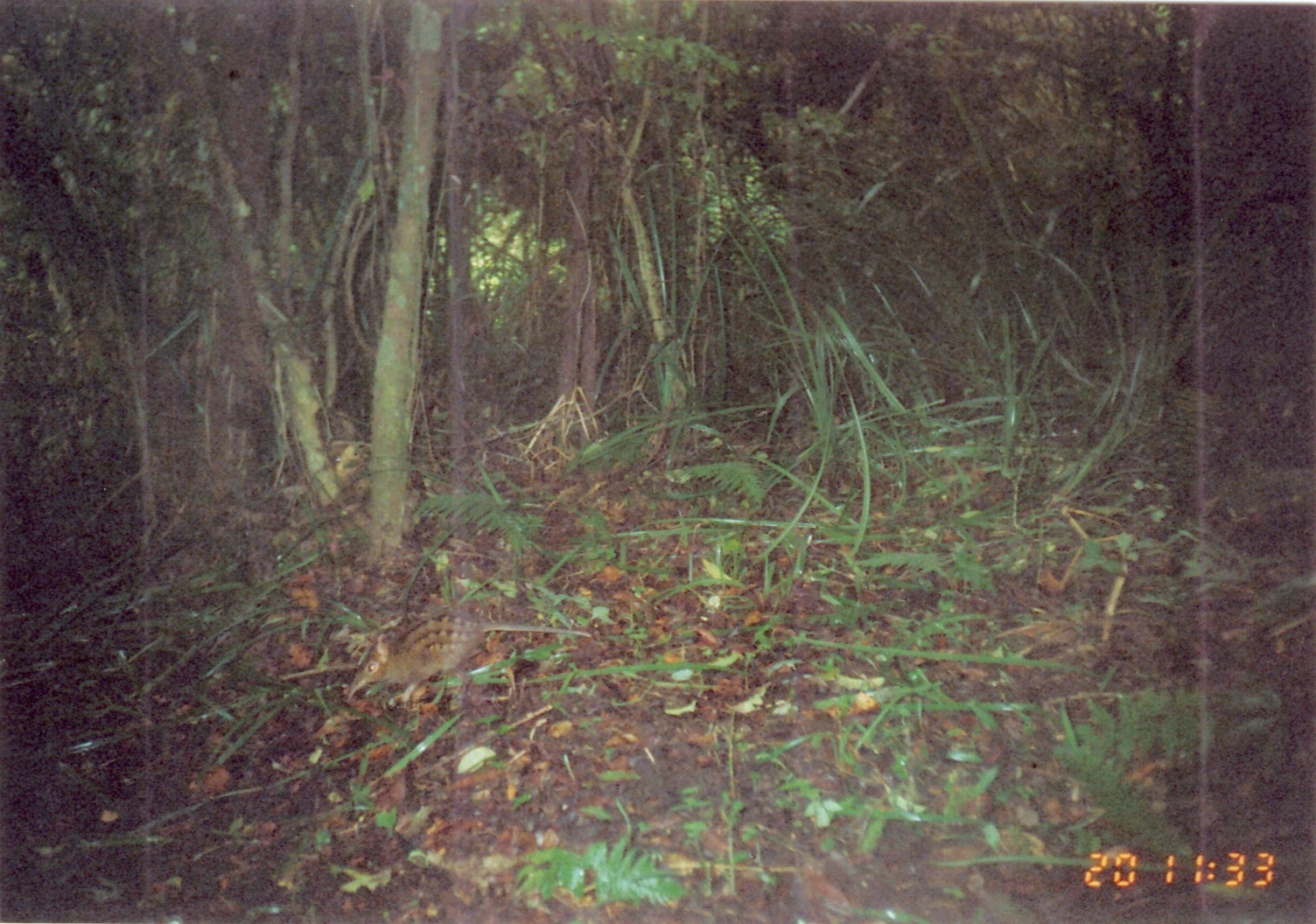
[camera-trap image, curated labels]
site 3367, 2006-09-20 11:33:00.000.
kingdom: Animalia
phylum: Chordata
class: Mammalia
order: Macroscelidea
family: Macroscelididae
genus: Rhynchocyon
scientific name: Rhynchocyon cirnei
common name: checkered sengi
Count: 1.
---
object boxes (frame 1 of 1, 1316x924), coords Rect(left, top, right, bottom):
rhynchocyon cirnei: Rect(345, 603, 593, 709)